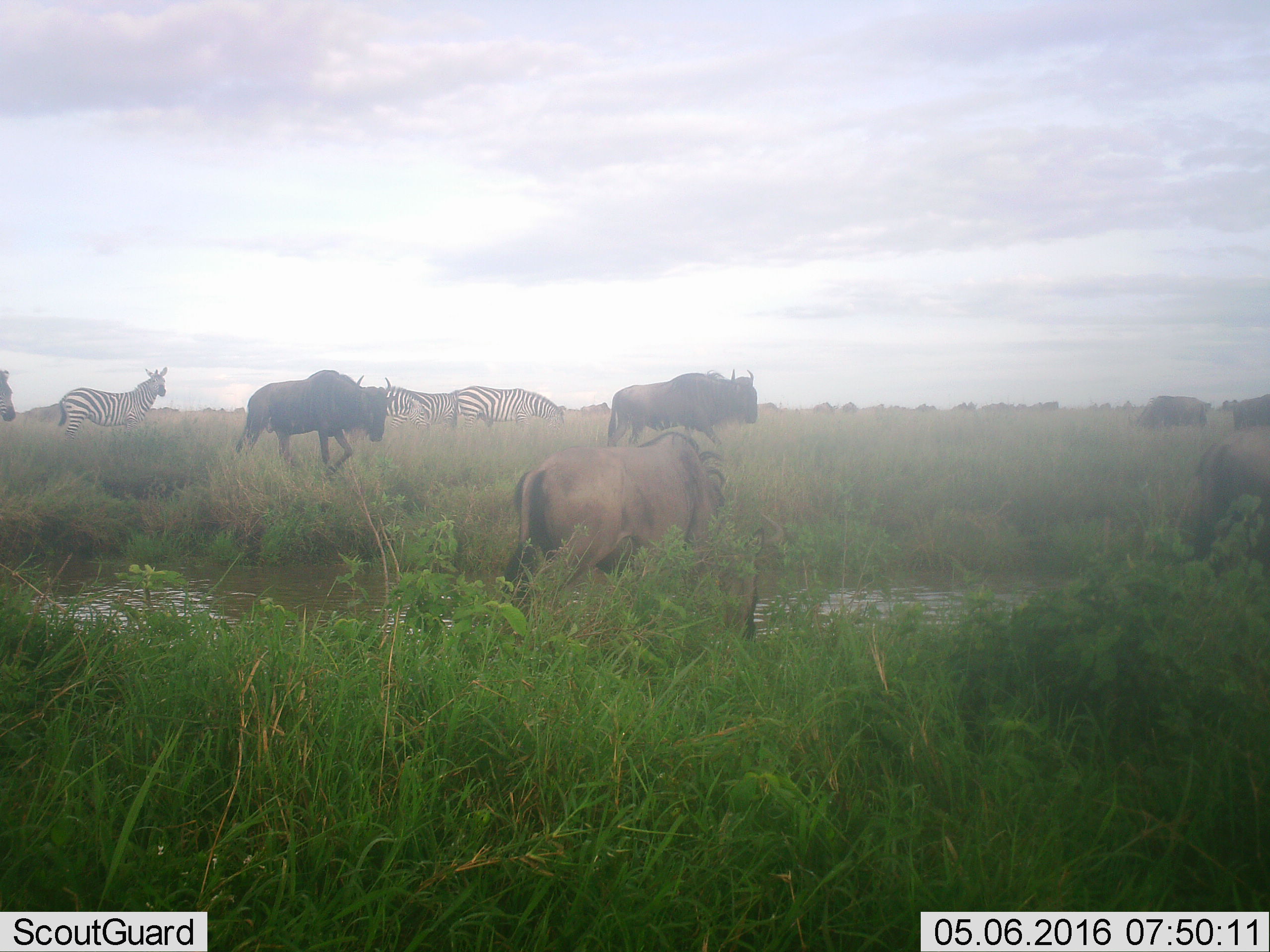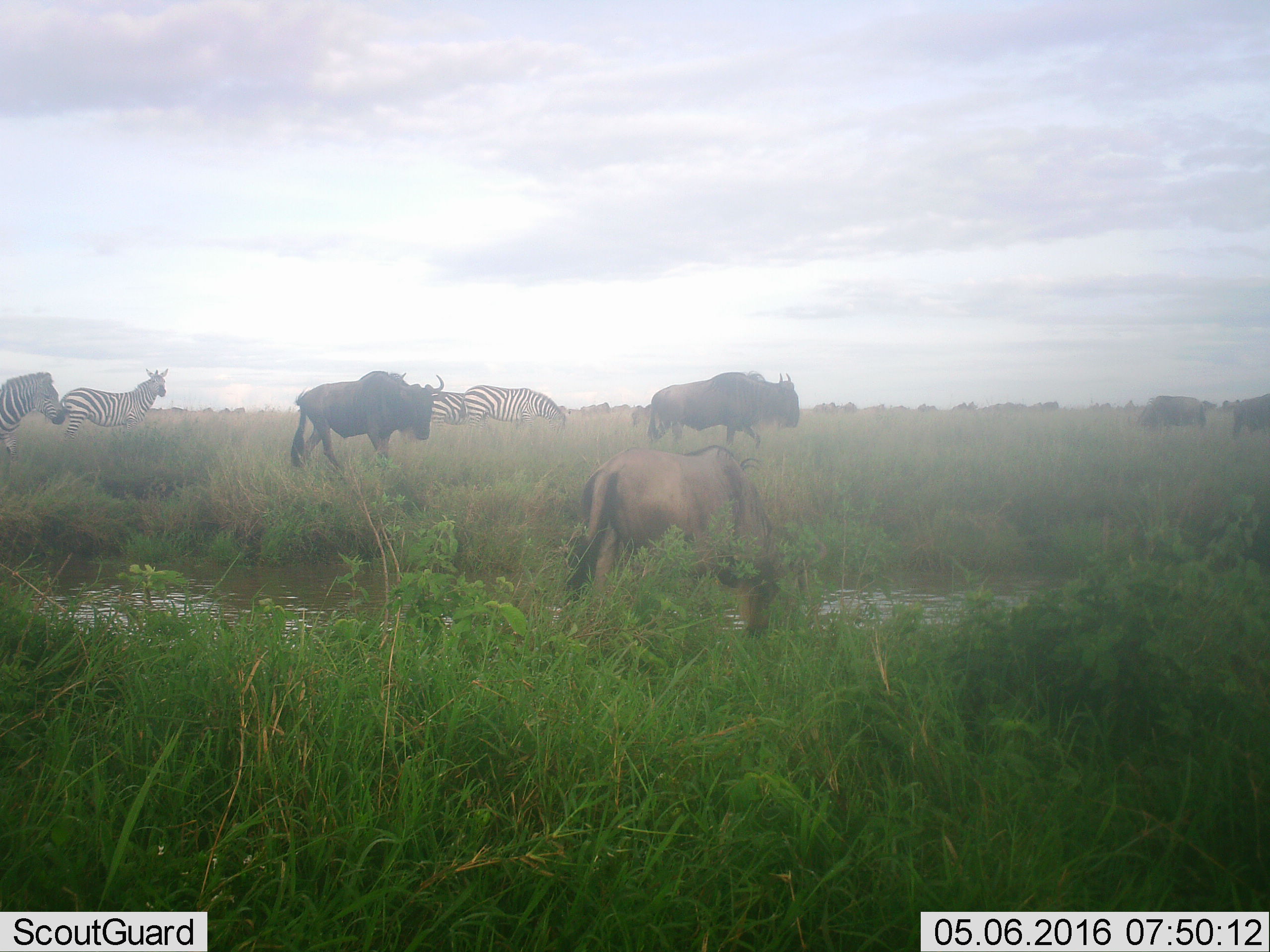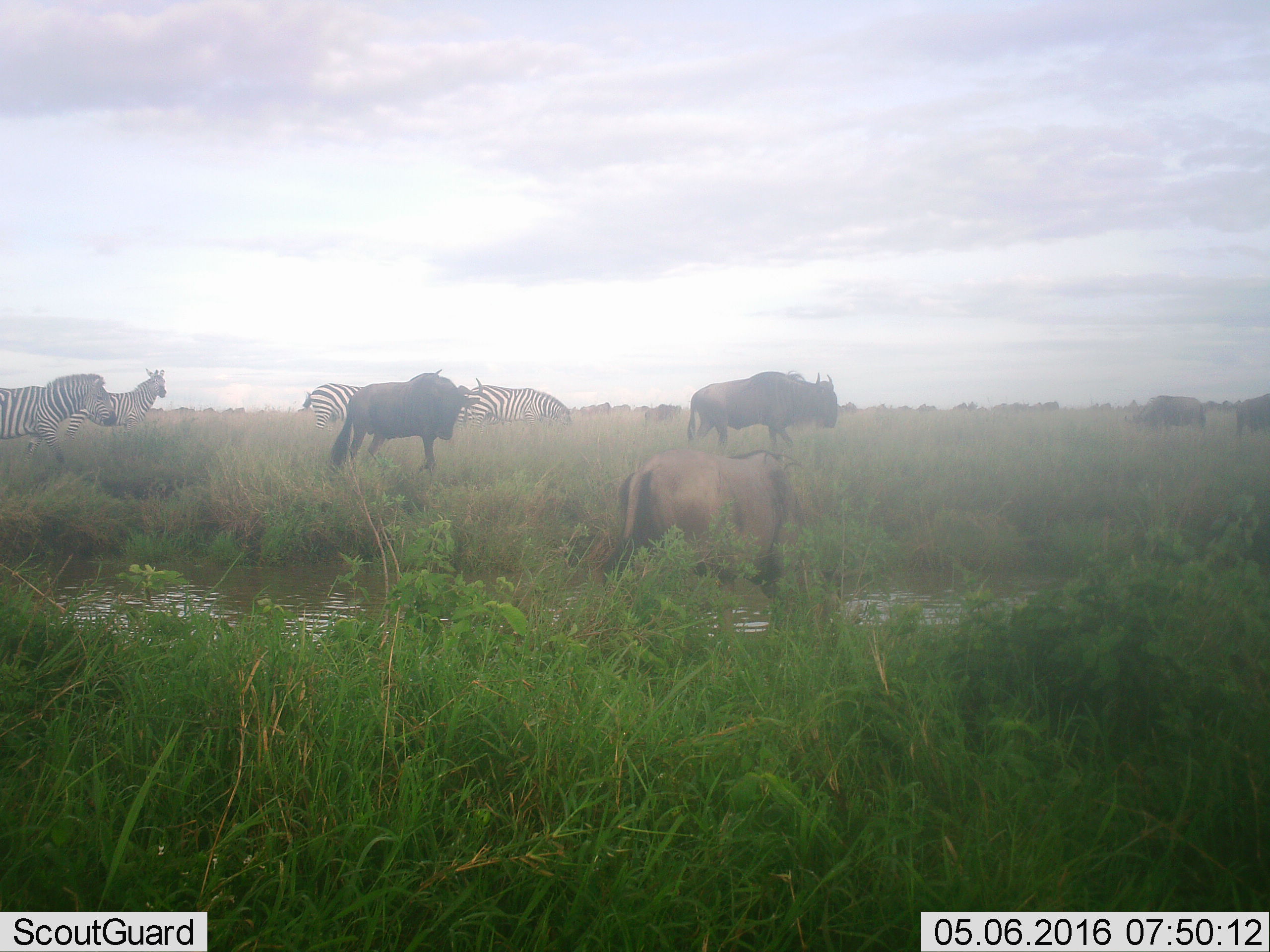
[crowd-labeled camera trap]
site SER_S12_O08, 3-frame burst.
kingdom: Animalia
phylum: Chordata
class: Mammalia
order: Artiodactyla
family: Bovidae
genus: Connochaetes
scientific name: Connochaetes taurinus taurinus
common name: blue wildebeest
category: wildebeestblue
Wildebeestblue (blue wildebeest) (Connochaetes taurinus taurinus), count 11-50. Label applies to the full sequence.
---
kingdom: Animalia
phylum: Chordata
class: Mammalia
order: Perissodactyla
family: Equidae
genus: Equus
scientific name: Equus quagga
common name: plains zebra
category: zebraplains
Zebraplains (plains zebra) (Equus quagga), count 5. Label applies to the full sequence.